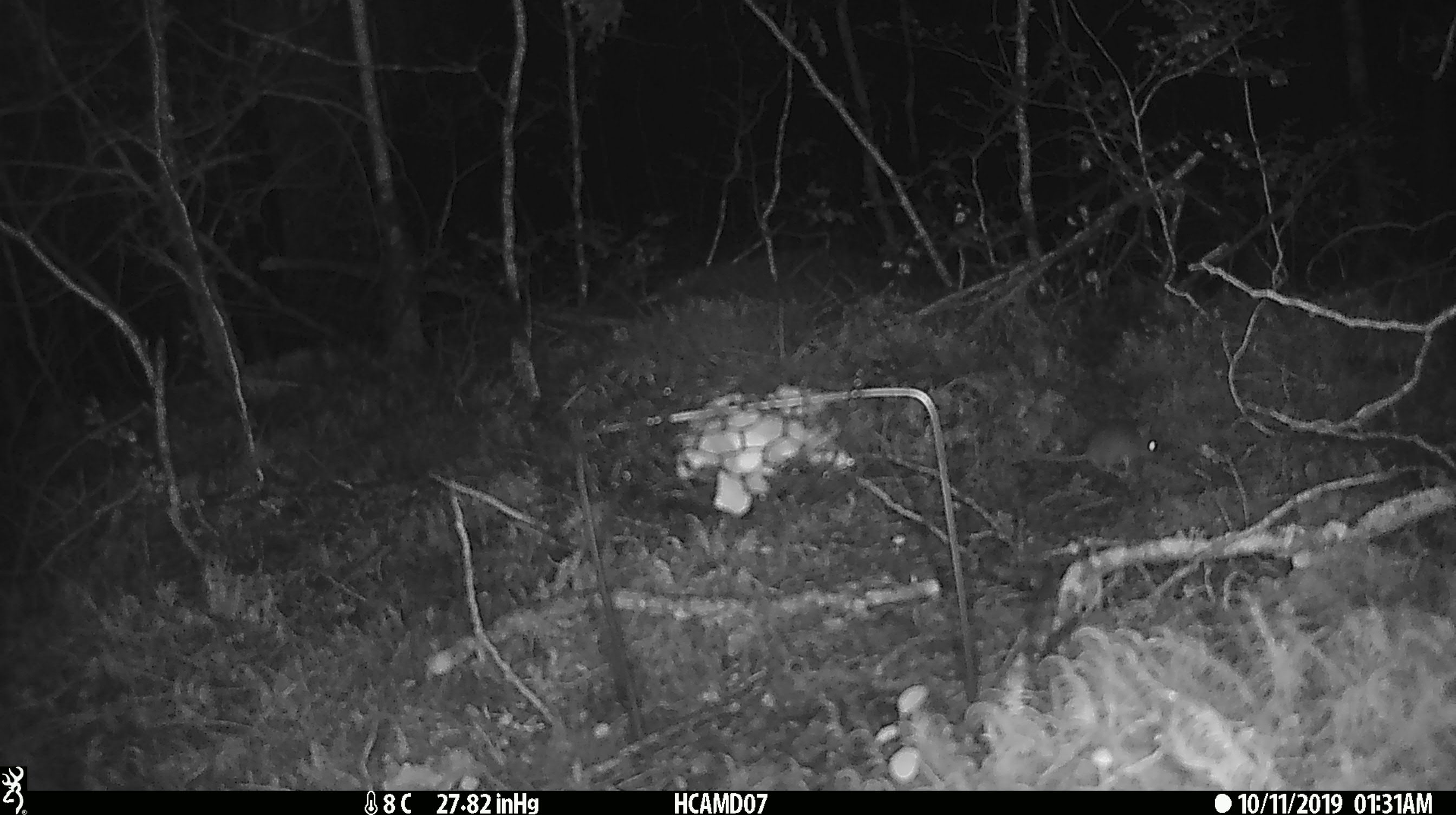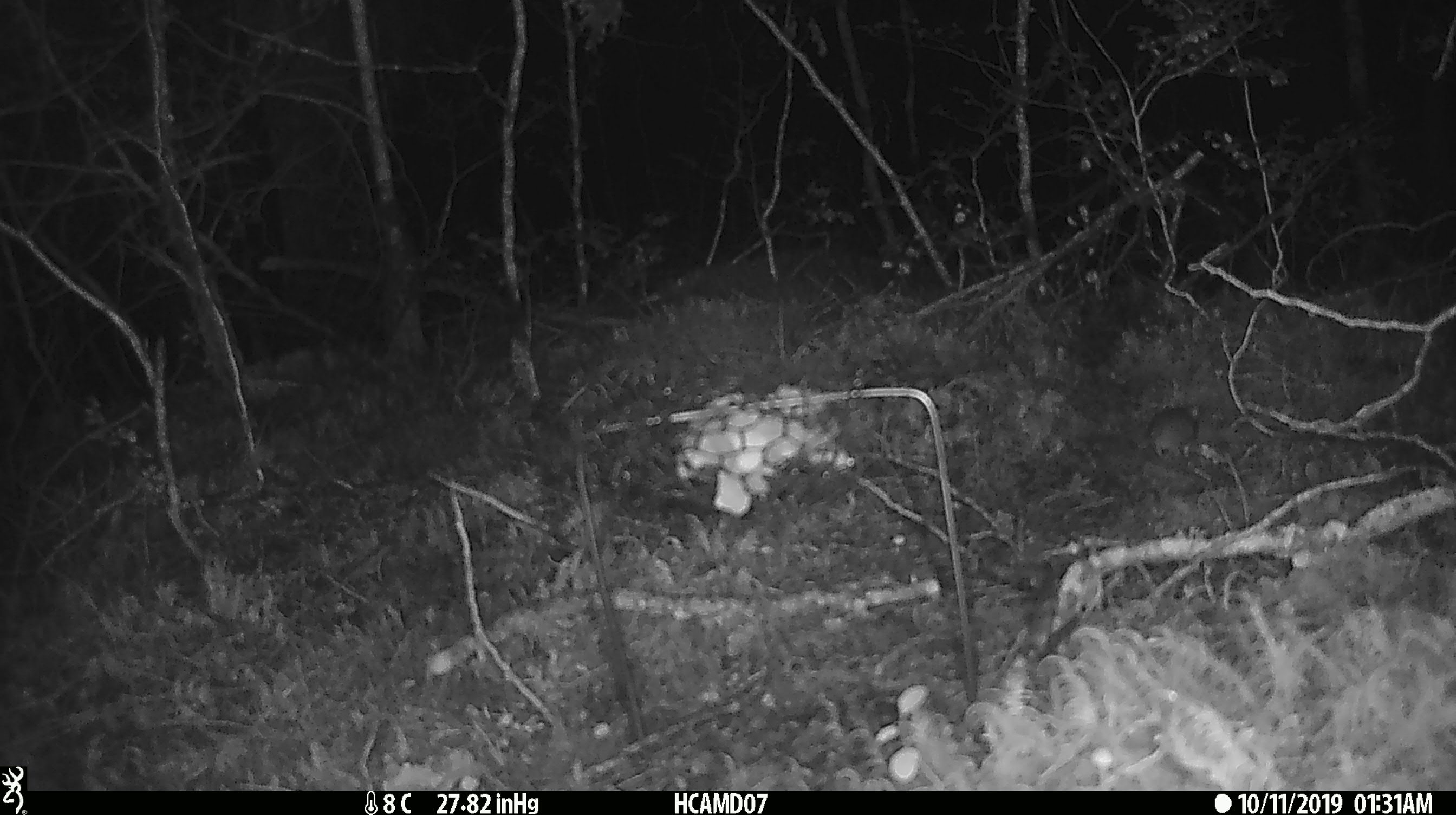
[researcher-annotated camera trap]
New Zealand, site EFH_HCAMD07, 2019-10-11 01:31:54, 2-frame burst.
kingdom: Animalia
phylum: Chordata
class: Mammalia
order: Rodentia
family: Muridae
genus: Mus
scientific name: Mus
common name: mouse